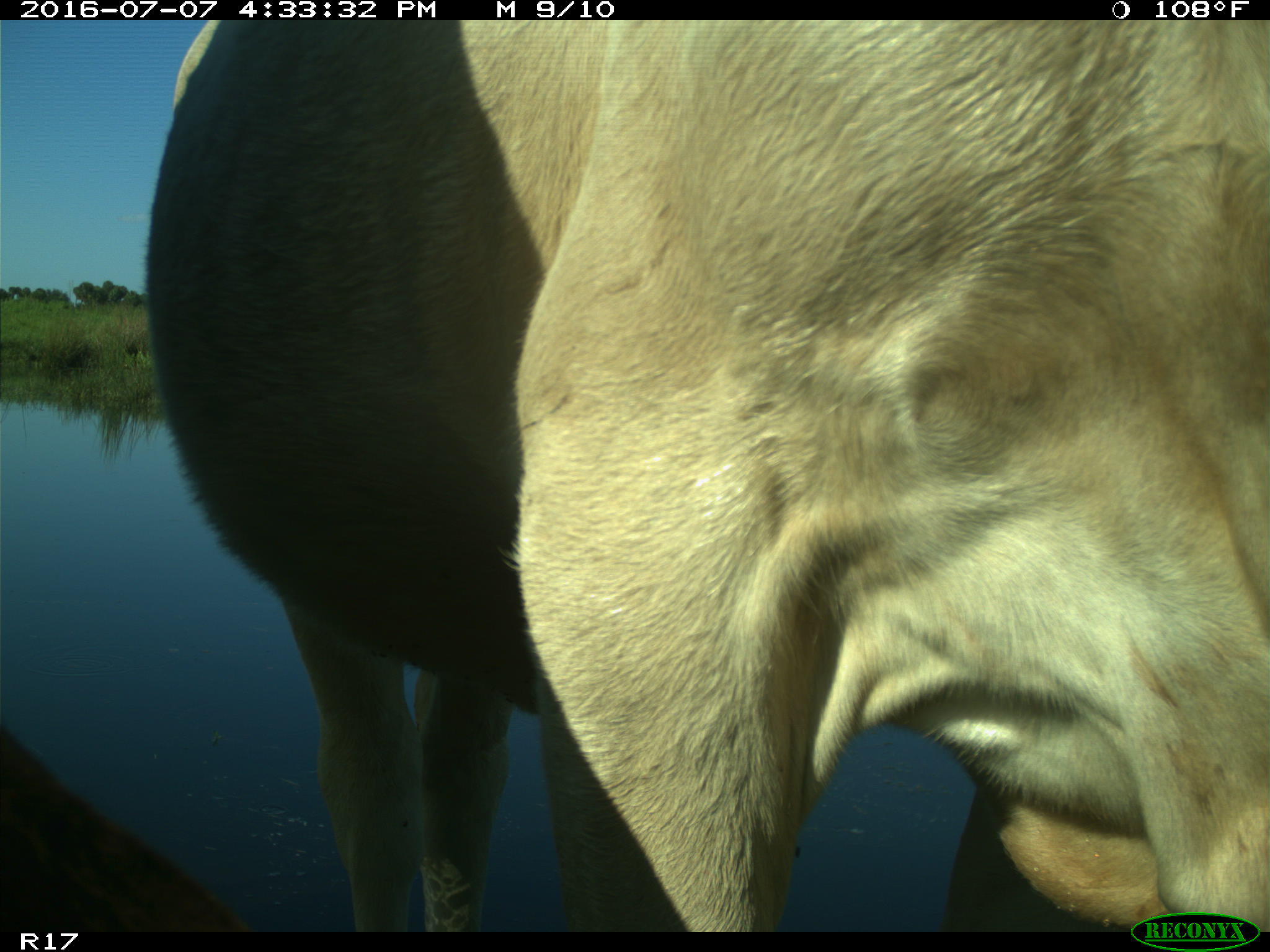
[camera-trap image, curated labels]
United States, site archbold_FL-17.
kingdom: Animalia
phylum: Chordata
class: Mammalia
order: Artiodactyla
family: Bovidae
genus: Bos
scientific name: Bos taurus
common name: domestic cow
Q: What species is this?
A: Bos taurus (domestic cow).